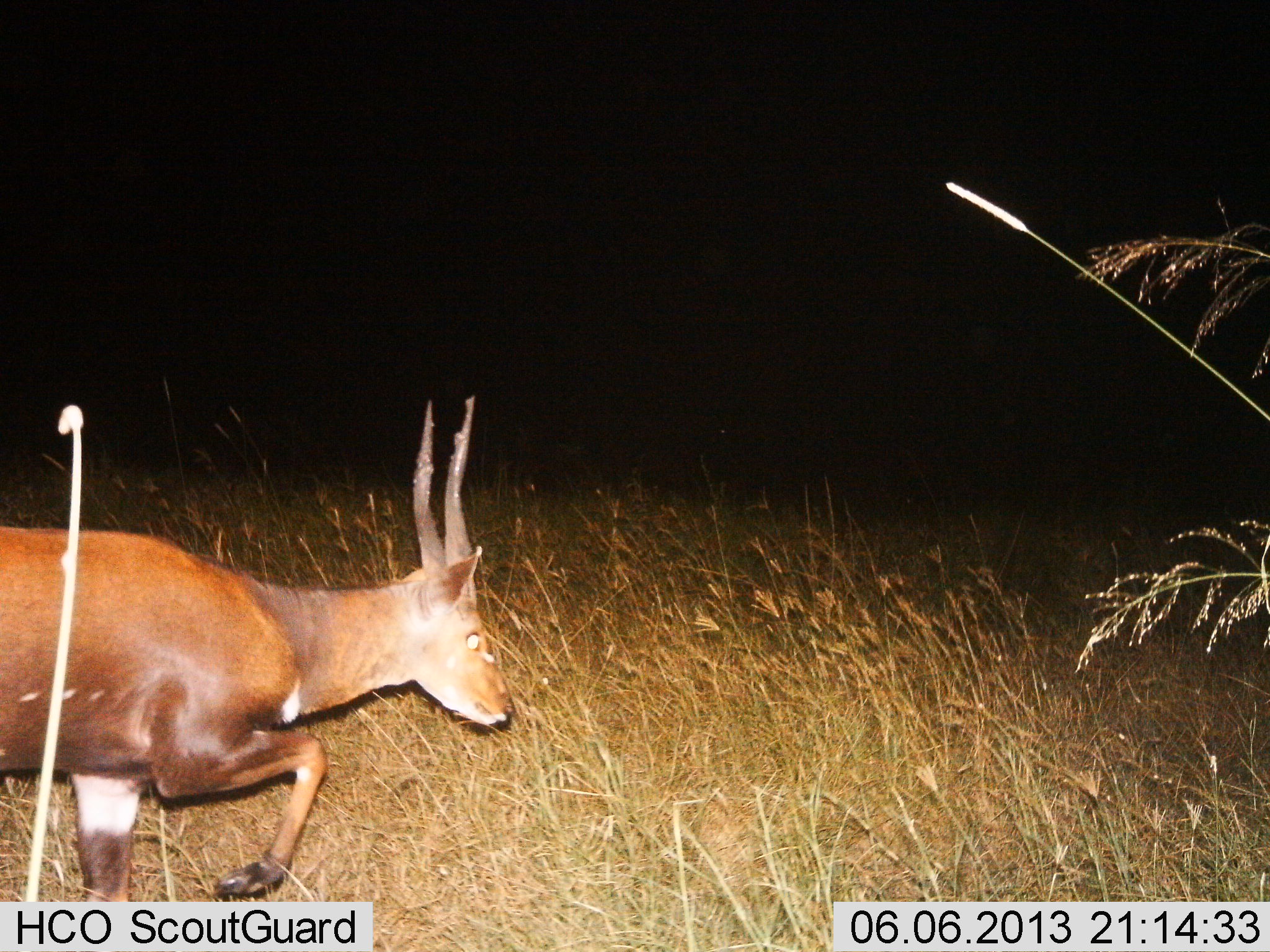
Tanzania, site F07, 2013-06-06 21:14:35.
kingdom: Animalia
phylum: Chordata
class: Mammalia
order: Artiodactyla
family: Bovidae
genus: Tragelaphus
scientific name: Tragelaphus scriptus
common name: bushbuck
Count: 1.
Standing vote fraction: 0%.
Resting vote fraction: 0%.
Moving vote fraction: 100%.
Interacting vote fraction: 0%.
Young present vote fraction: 0%.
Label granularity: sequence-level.